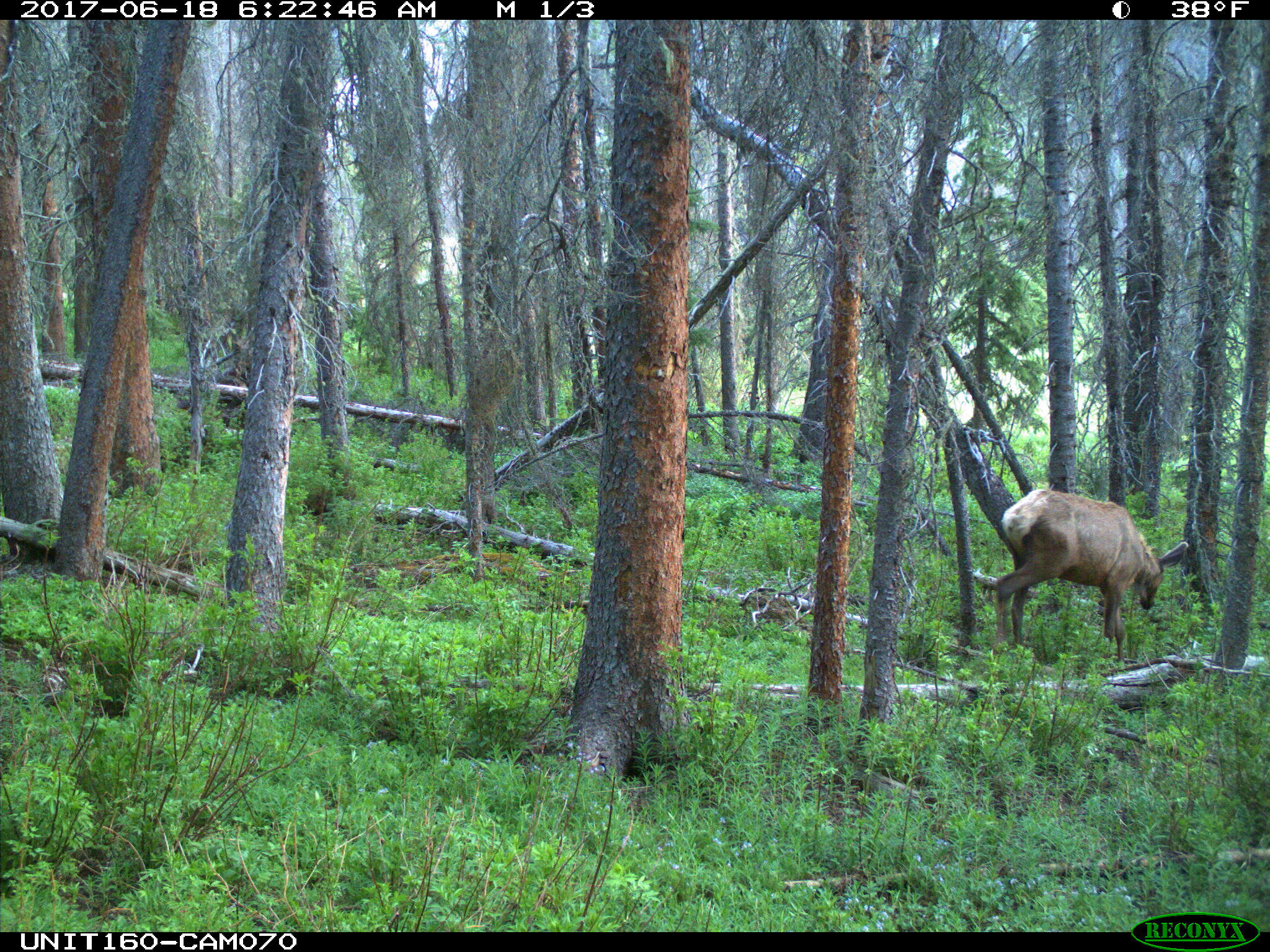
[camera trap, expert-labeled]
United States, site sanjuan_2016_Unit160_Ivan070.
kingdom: Animalia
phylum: Chordata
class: Mammalia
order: Artiodactyla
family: Cervidae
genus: Cervus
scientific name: Cervus elaphus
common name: red deer